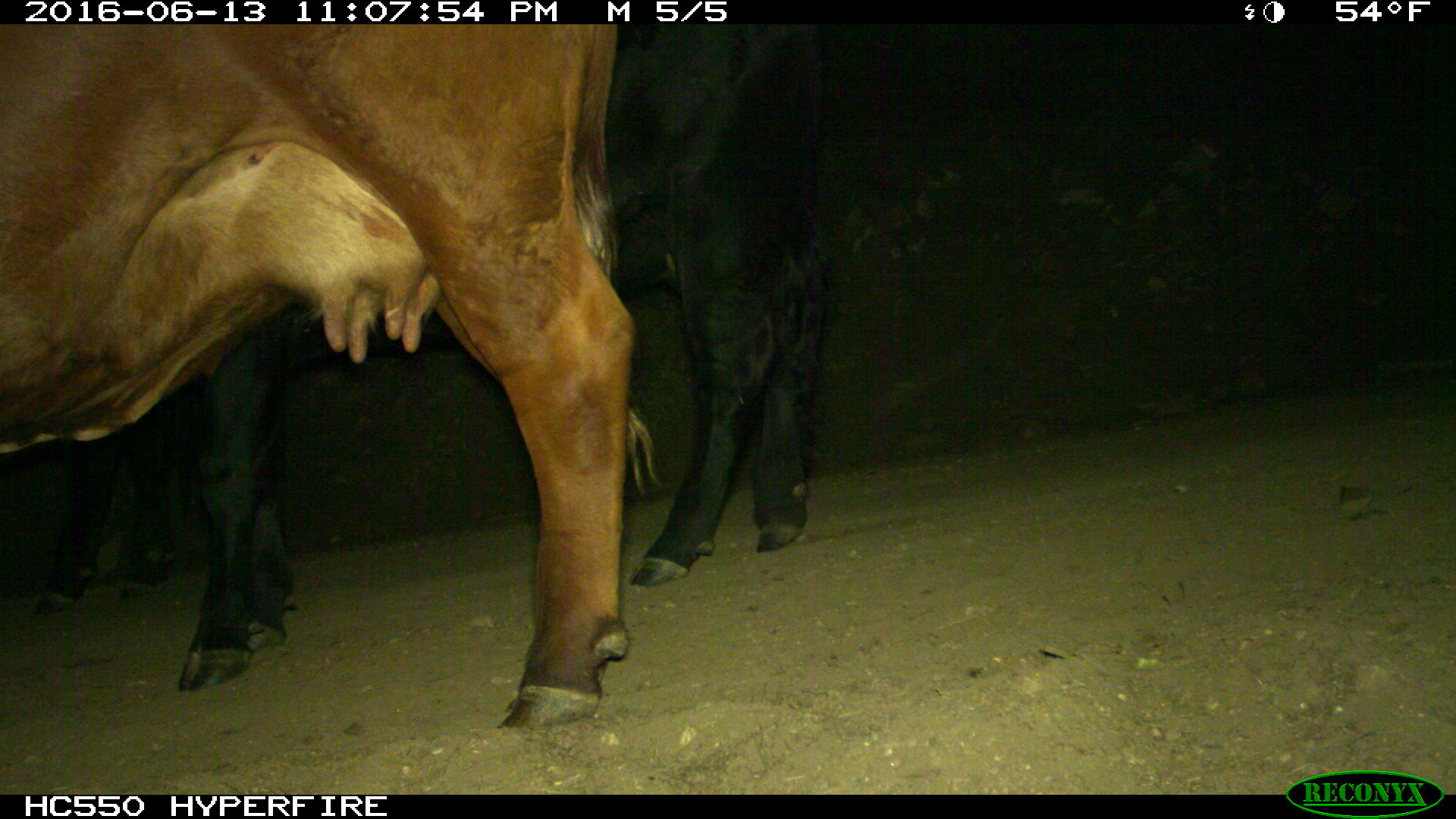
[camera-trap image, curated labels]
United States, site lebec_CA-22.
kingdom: Animalia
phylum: Chordata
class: Mammalia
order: Artiodactyla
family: Bovidae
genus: Bos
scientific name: Bos taurus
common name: domestic cow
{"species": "Bos taurus (domestic cow)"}